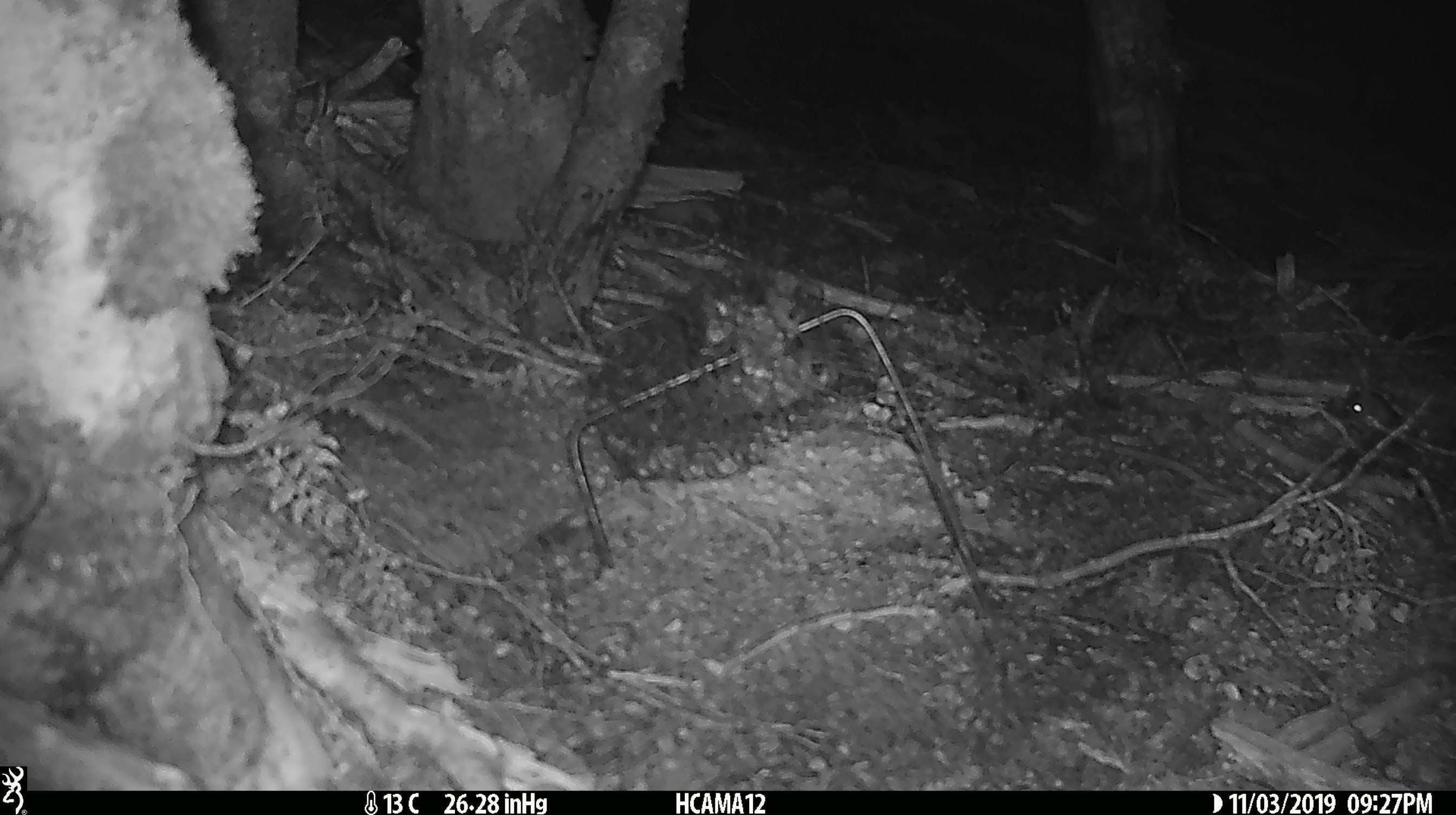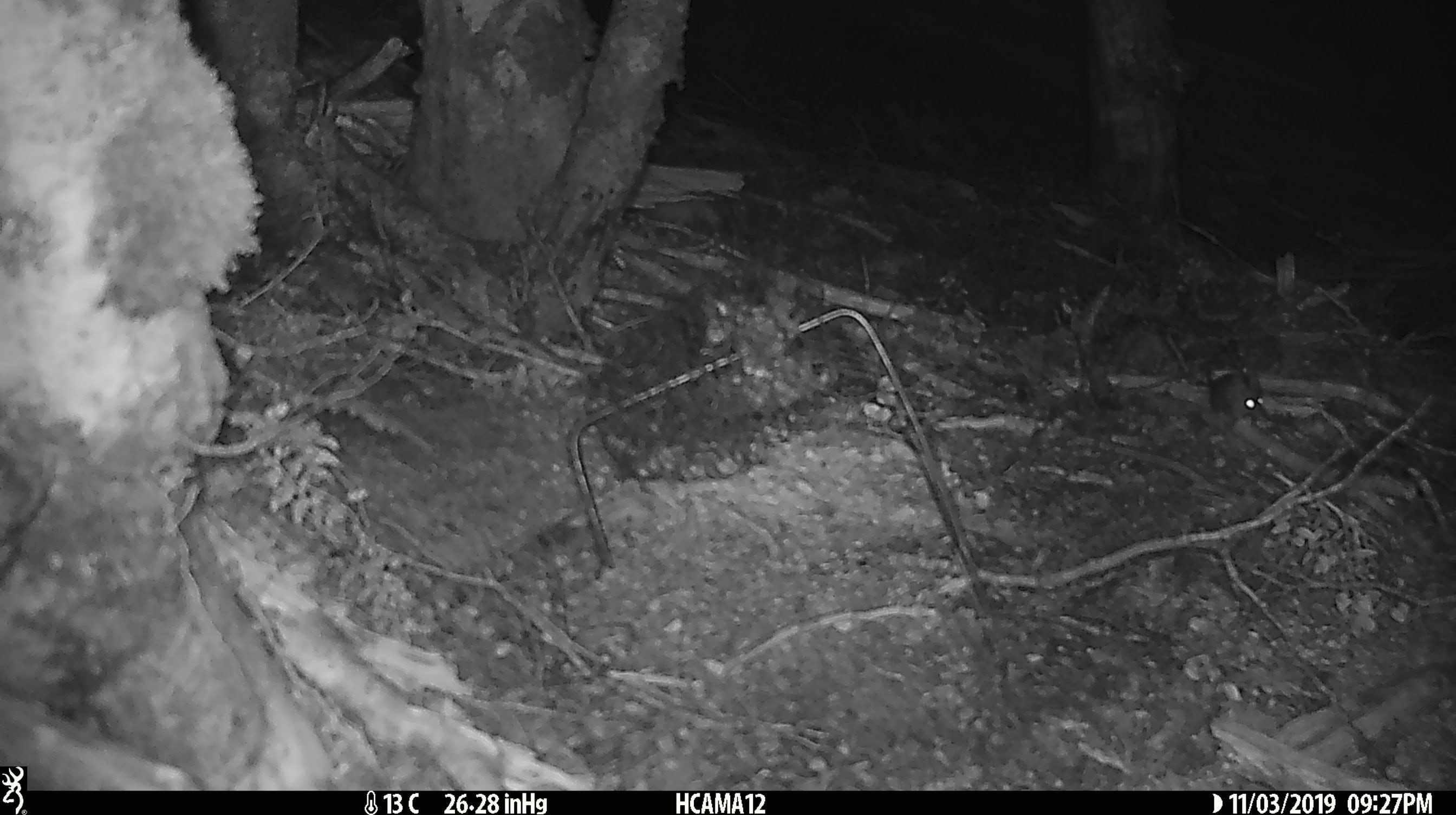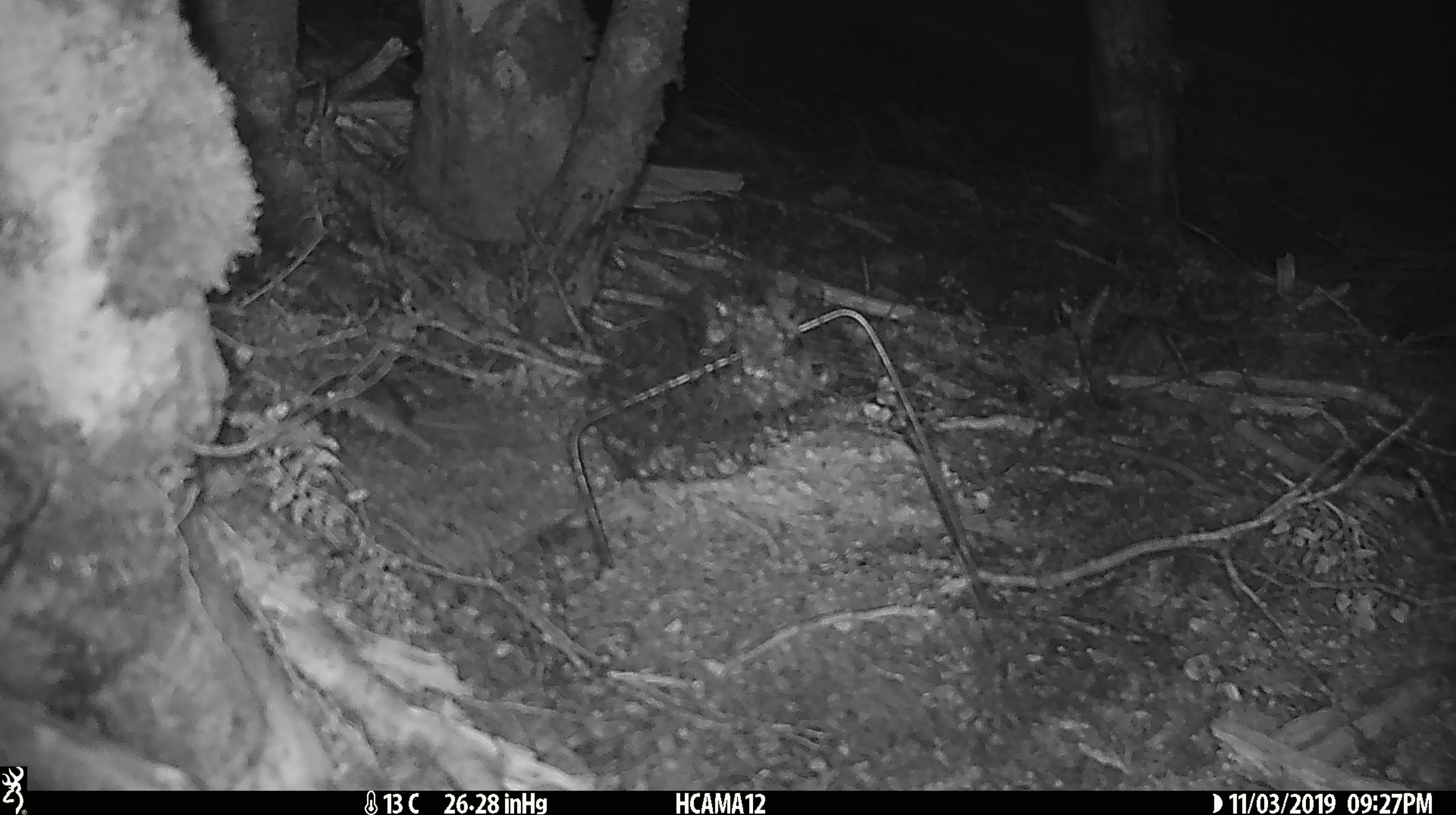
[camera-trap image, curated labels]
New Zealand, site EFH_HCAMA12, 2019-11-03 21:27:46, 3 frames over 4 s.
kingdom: Animalia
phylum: Chordata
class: Mammalia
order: Rodentia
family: Muridae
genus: Mus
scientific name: Mus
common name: mouse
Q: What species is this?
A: Mouse (Mus).